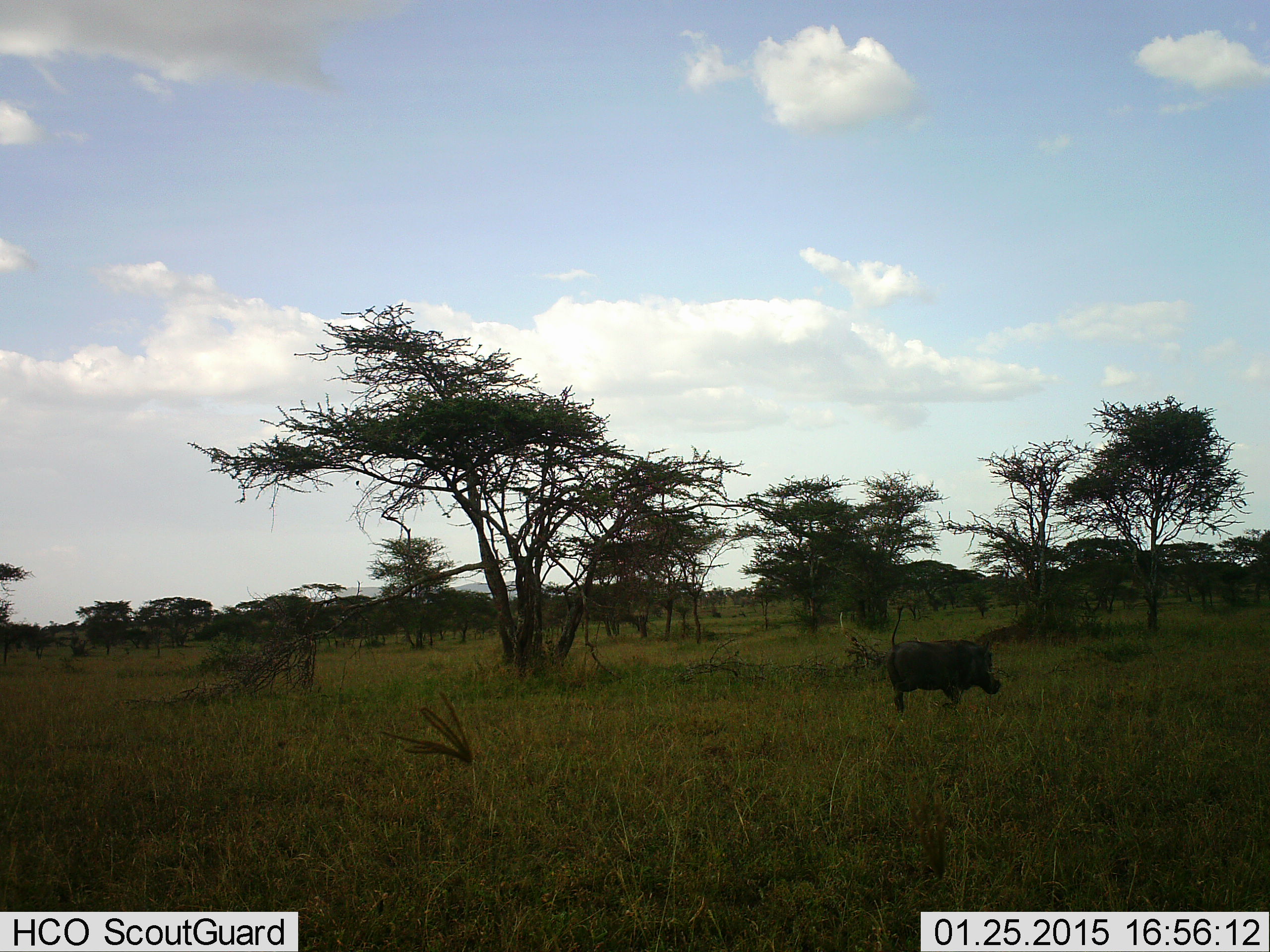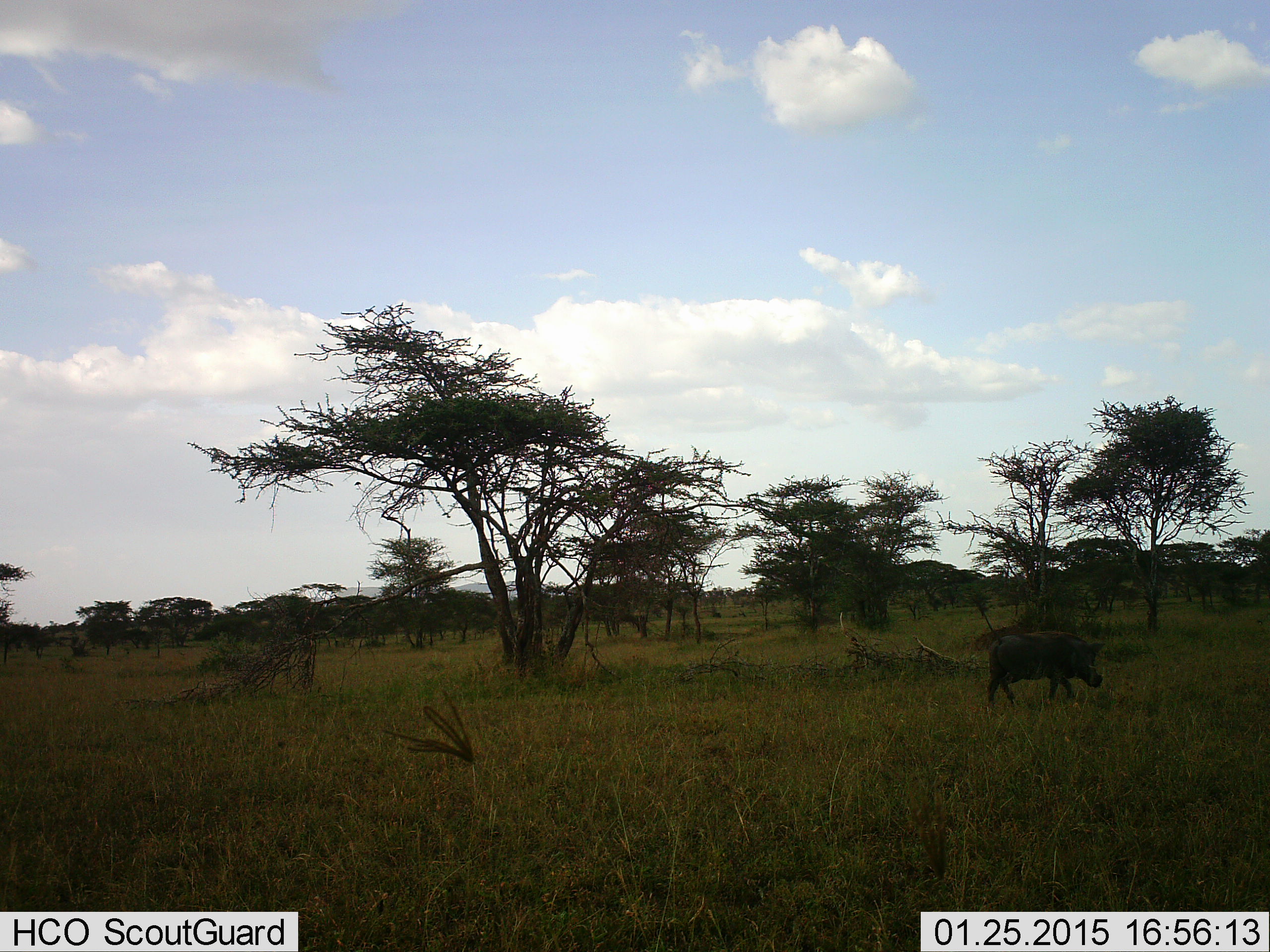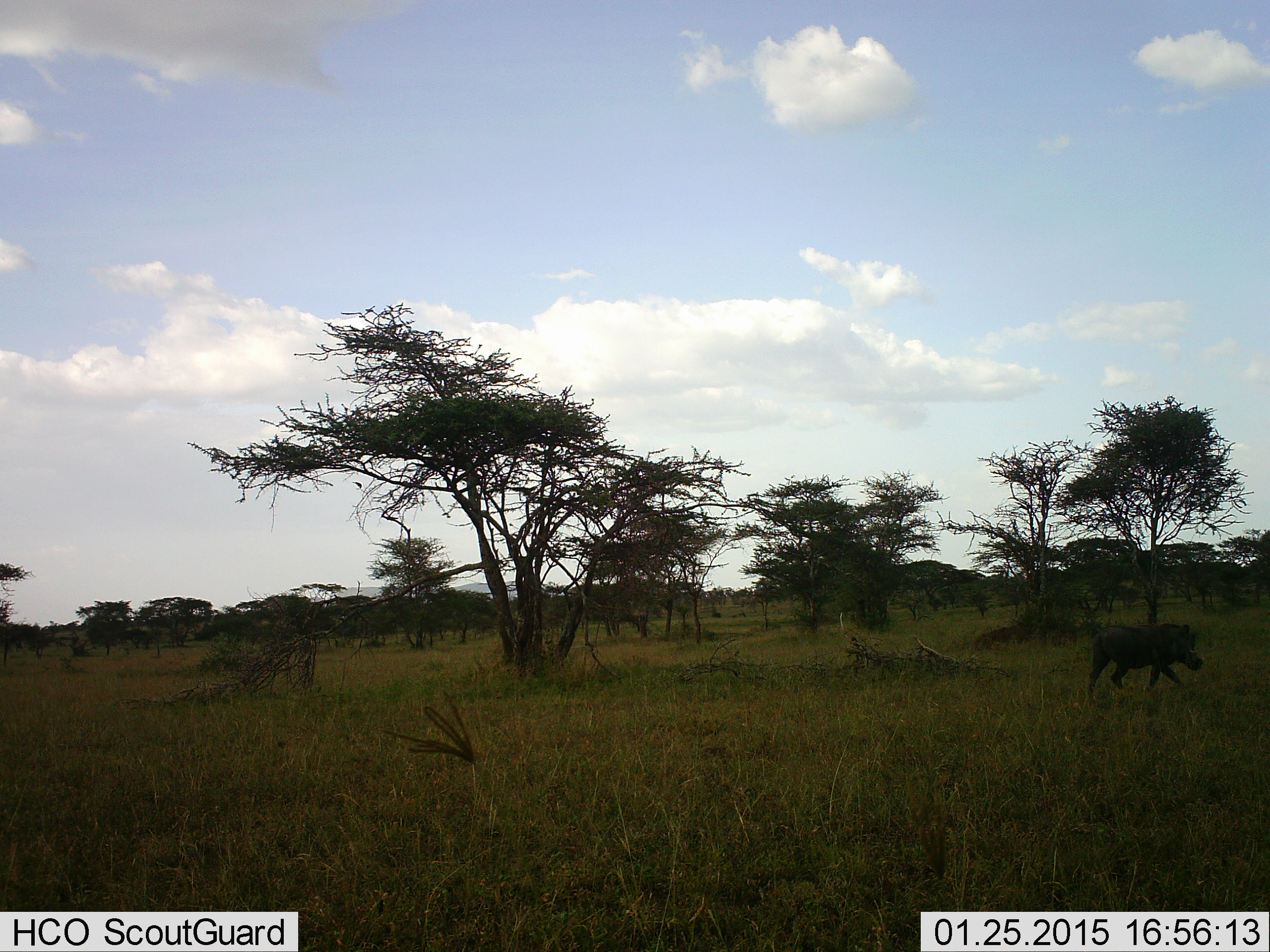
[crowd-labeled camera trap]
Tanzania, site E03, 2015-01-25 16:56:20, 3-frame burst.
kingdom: Animalia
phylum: Chordata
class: Mammalia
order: Artiodactyla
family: Suidae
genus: Phacochoerus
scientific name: Phacochoerus africanus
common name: warthog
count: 1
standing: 0%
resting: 0%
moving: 100%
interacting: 0%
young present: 0%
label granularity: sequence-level